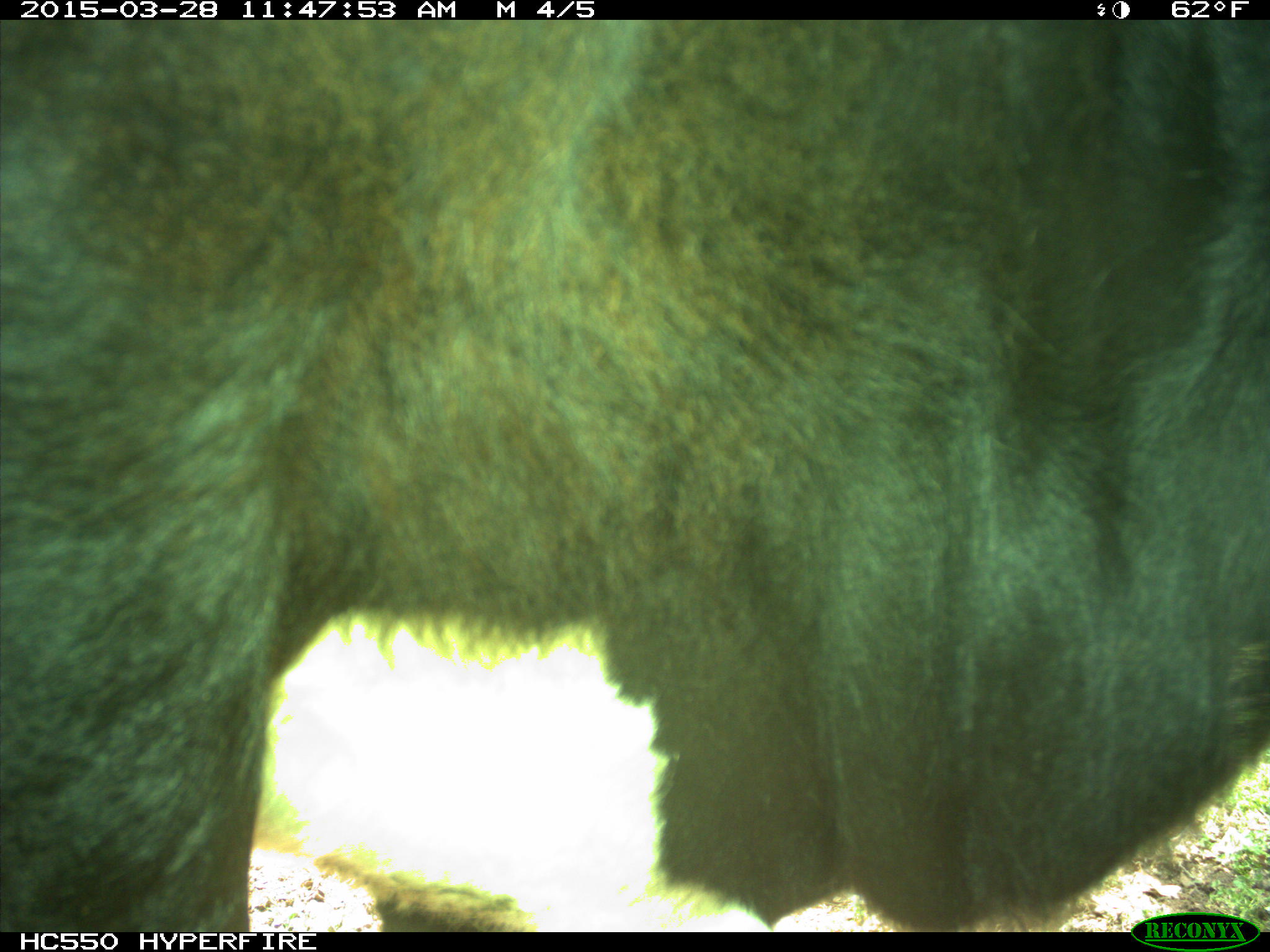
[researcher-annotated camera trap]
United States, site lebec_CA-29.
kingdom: Animalia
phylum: Chordata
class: Mammalia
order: Artiodactyla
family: Bovidae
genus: Bos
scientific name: Bos taurus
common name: domestic cow